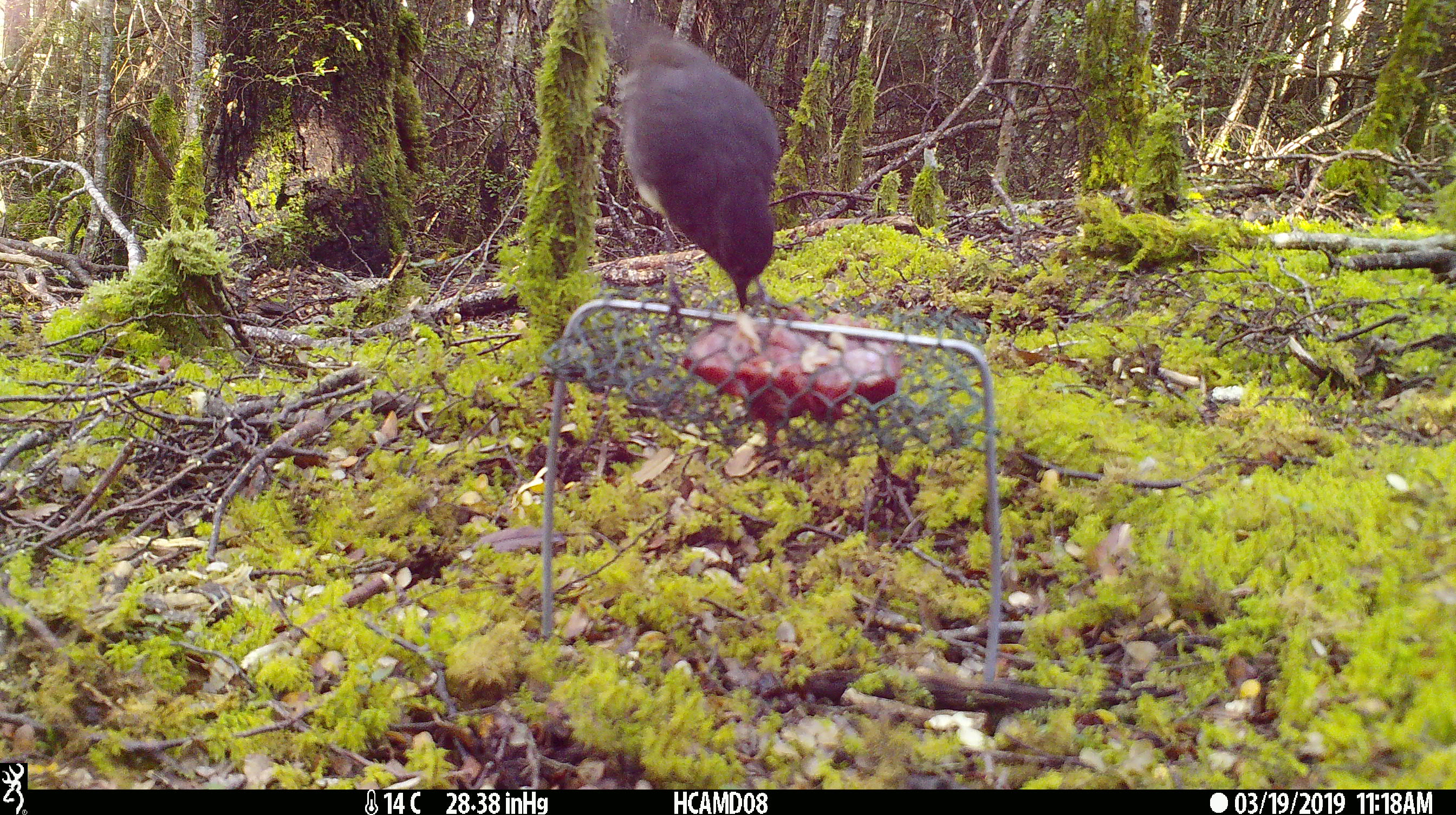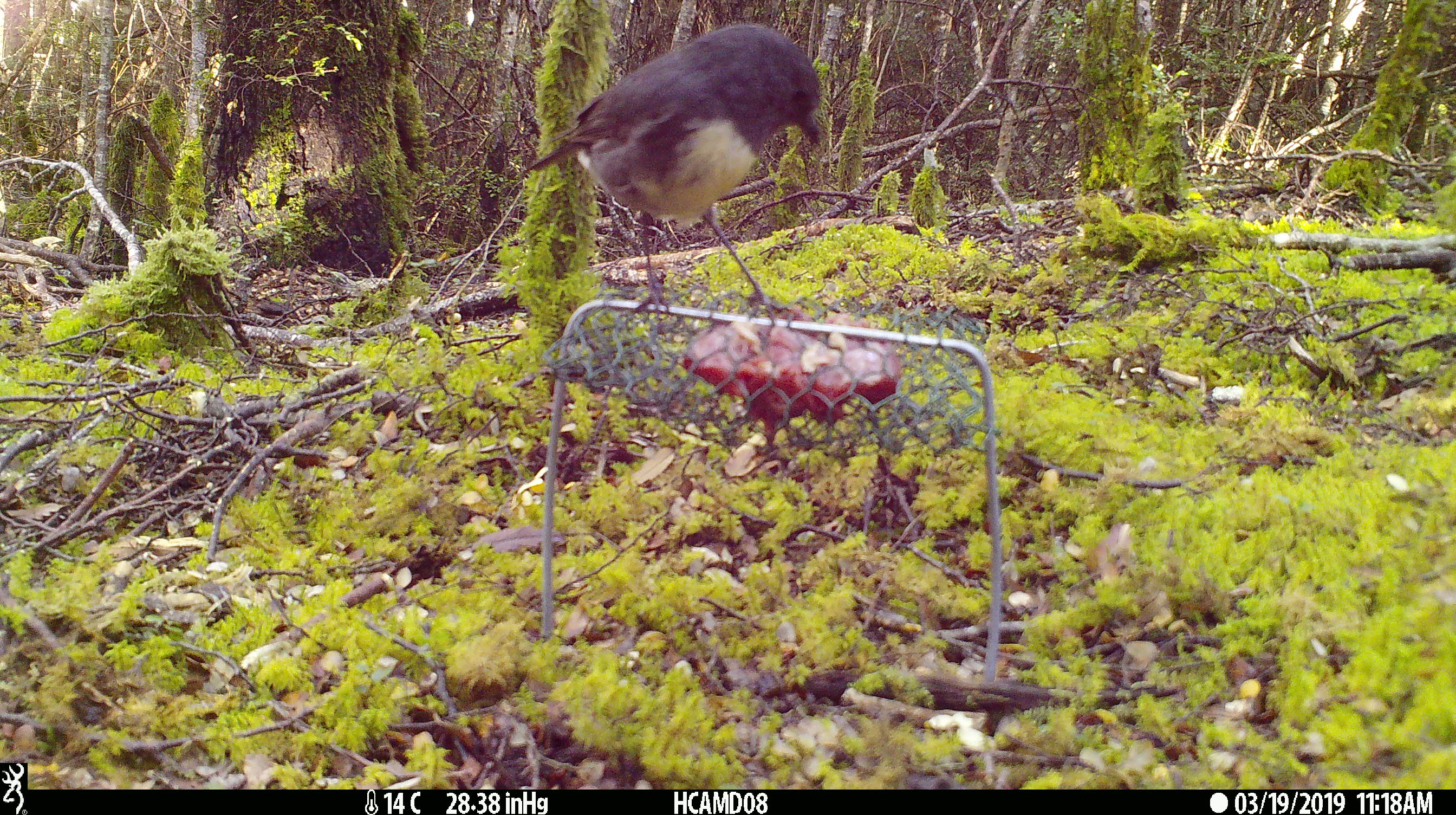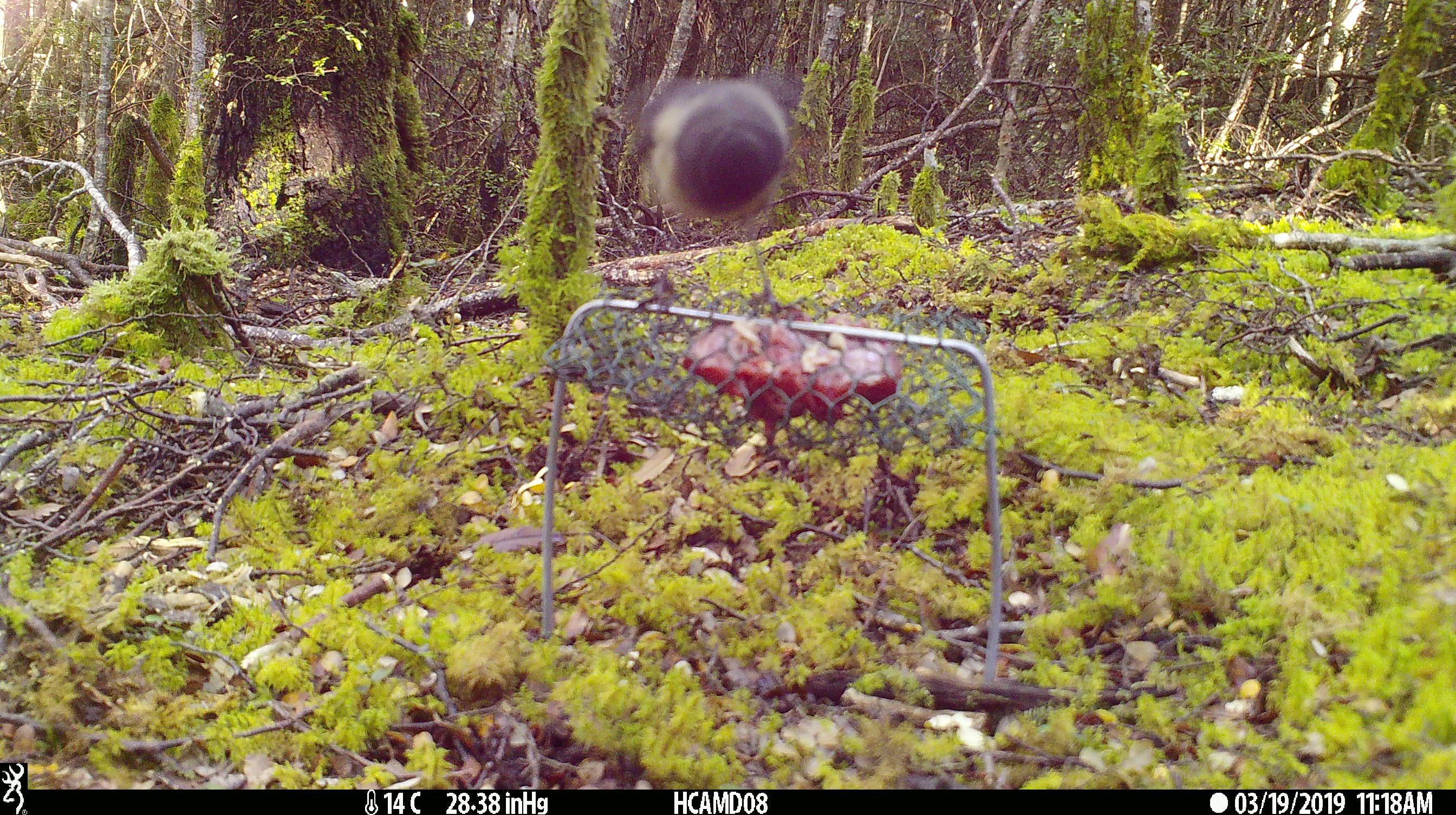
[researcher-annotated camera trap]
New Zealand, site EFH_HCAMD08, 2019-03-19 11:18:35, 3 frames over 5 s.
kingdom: Animalia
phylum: Chordata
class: Aves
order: Passeriformes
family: Petroicidae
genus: Petroica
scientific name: Petroica australis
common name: new zealand robin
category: robin